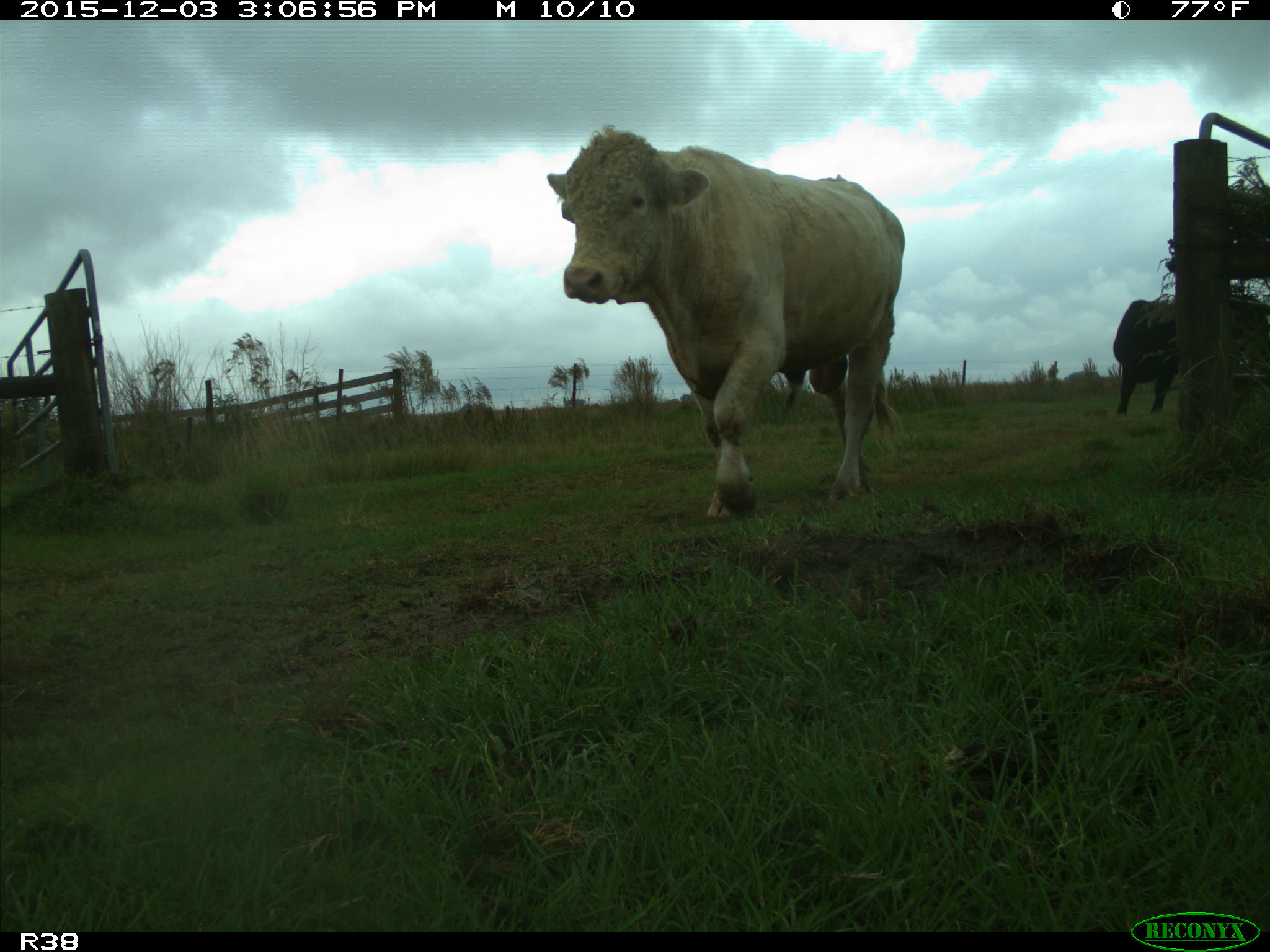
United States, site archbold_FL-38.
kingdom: Animalia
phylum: Chordata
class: Mammalia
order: Artiodactyla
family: Bovidae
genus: Bos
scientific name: Bos taurus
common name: domestic cow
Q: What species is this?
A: Bos taurus (domestic cow).